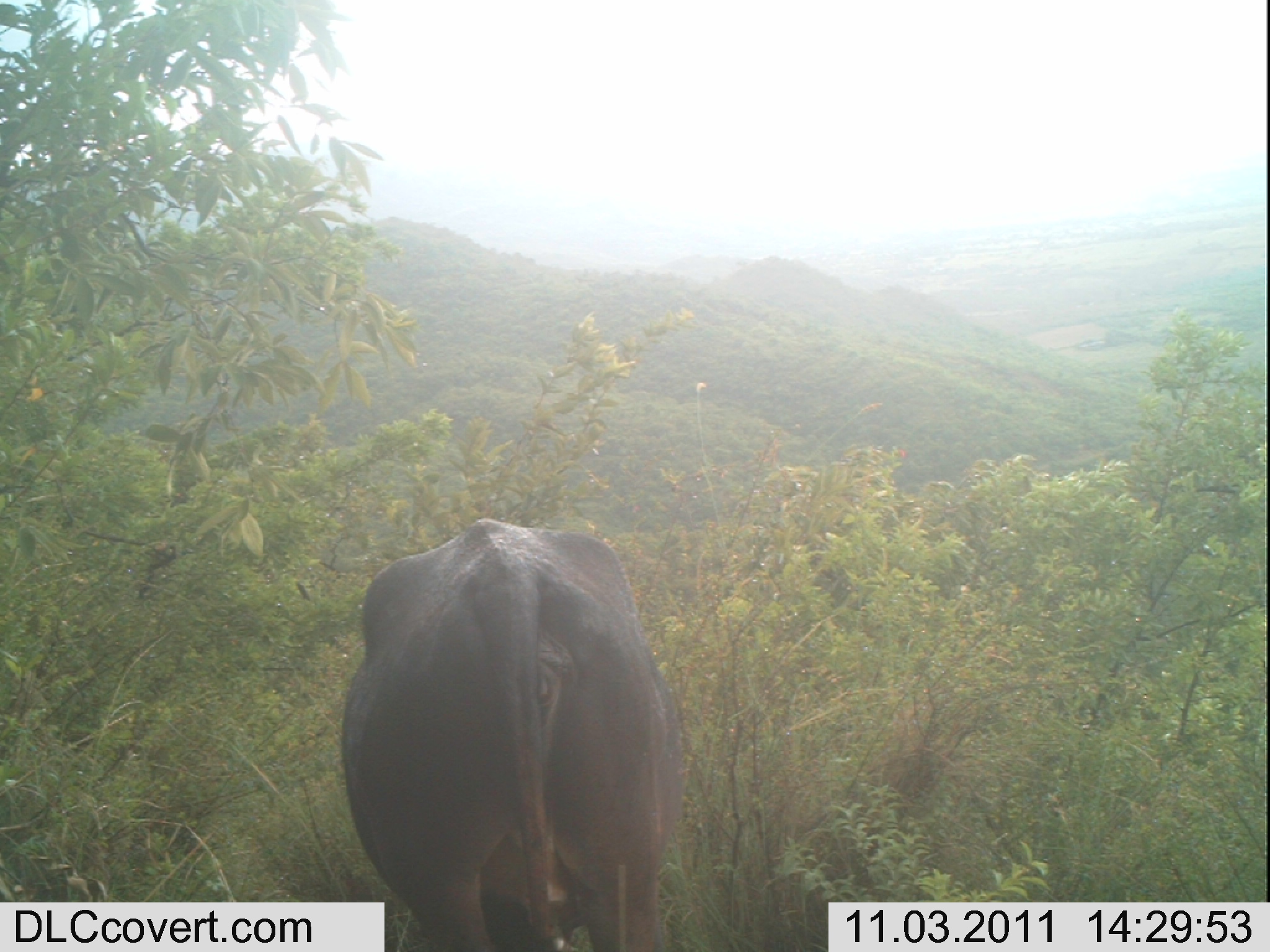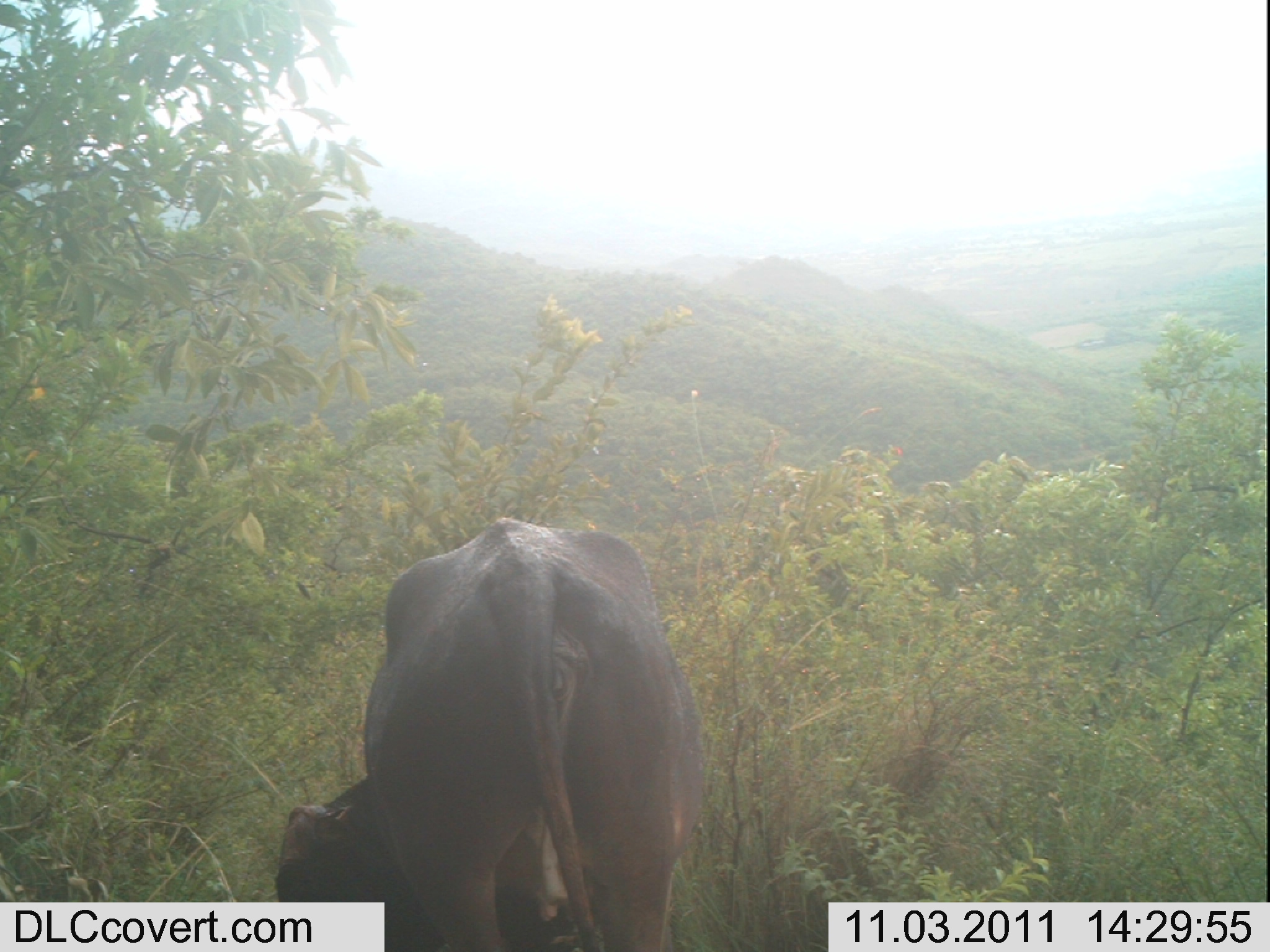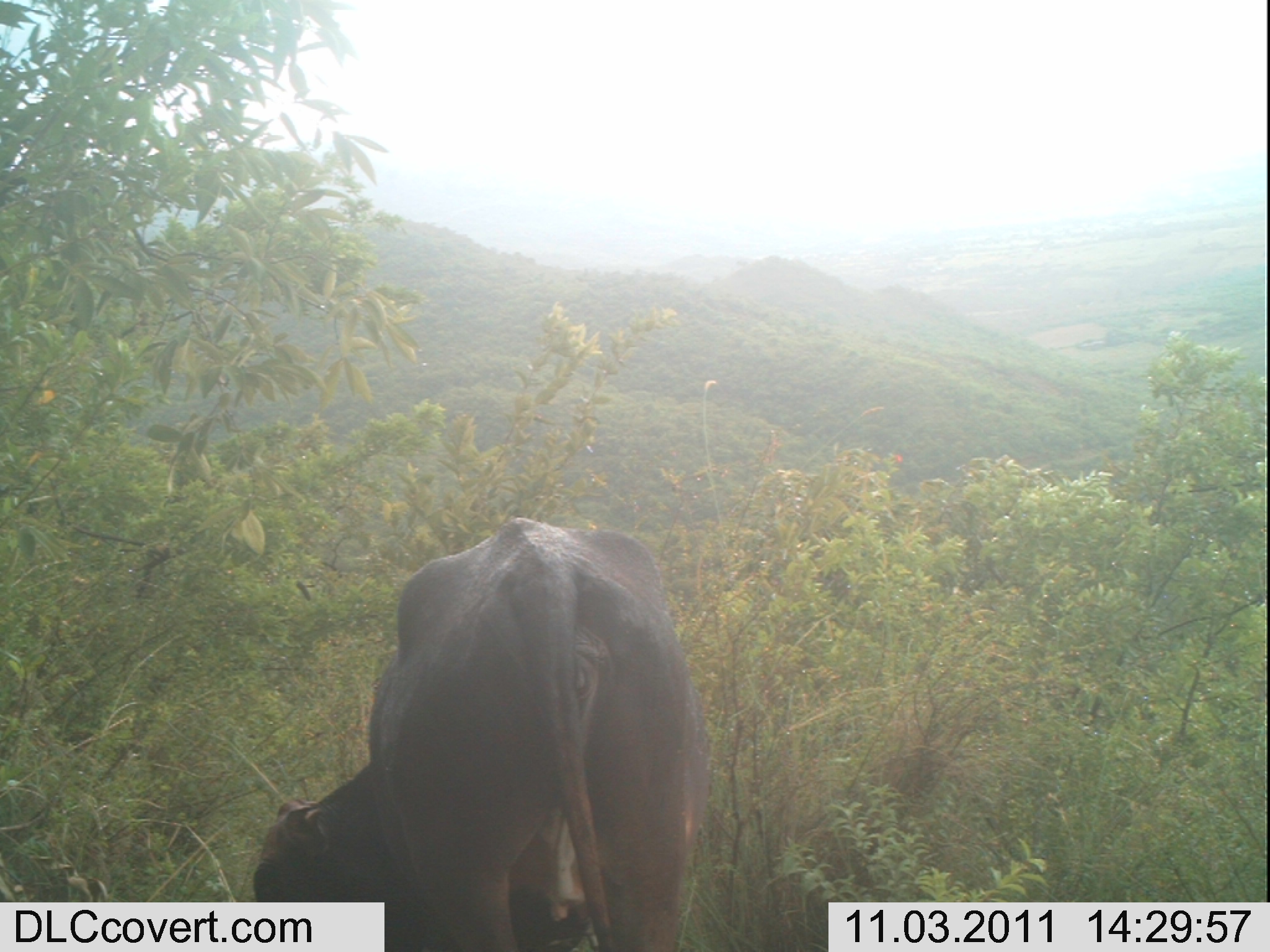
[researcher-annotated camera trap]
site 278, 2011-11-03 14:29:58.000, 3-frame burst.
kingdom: Animalia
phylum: Chordata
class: Mammalia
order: Artiodactyla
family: Bovidae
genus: Bos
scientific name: Bos taurus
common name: domestic cattle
Bos taurus (domestic cattle), count 1.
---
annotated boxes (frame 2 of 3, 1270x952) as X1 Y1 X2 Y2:
bos taurus: 269 516 707 950